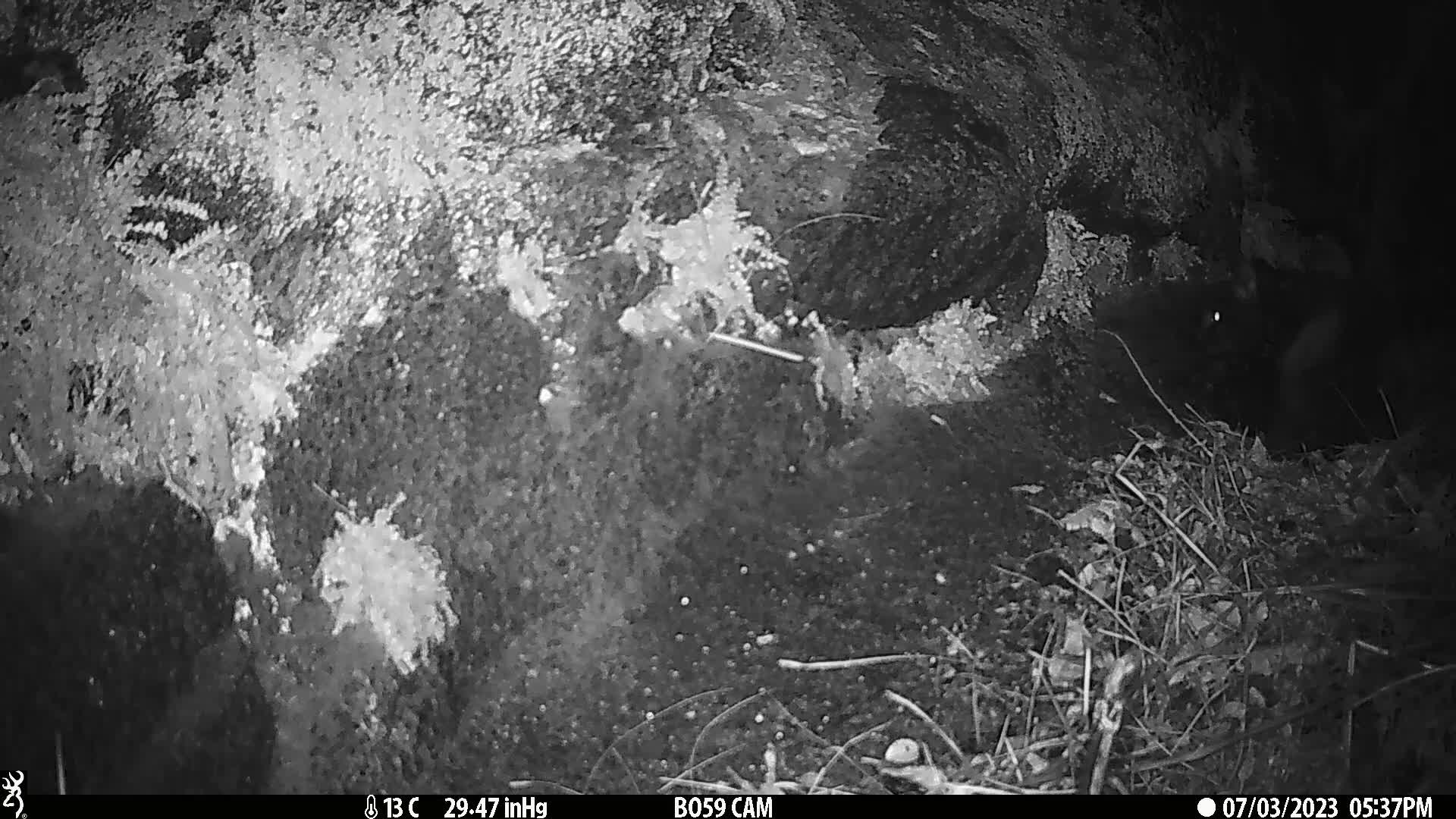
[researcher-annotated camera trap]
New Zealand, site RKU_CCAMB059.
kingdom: Animalia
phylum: Chordata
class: Mammalia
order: Carnivora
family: Felidae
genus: Felis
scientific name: Felis catus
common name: domestic cat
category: cat